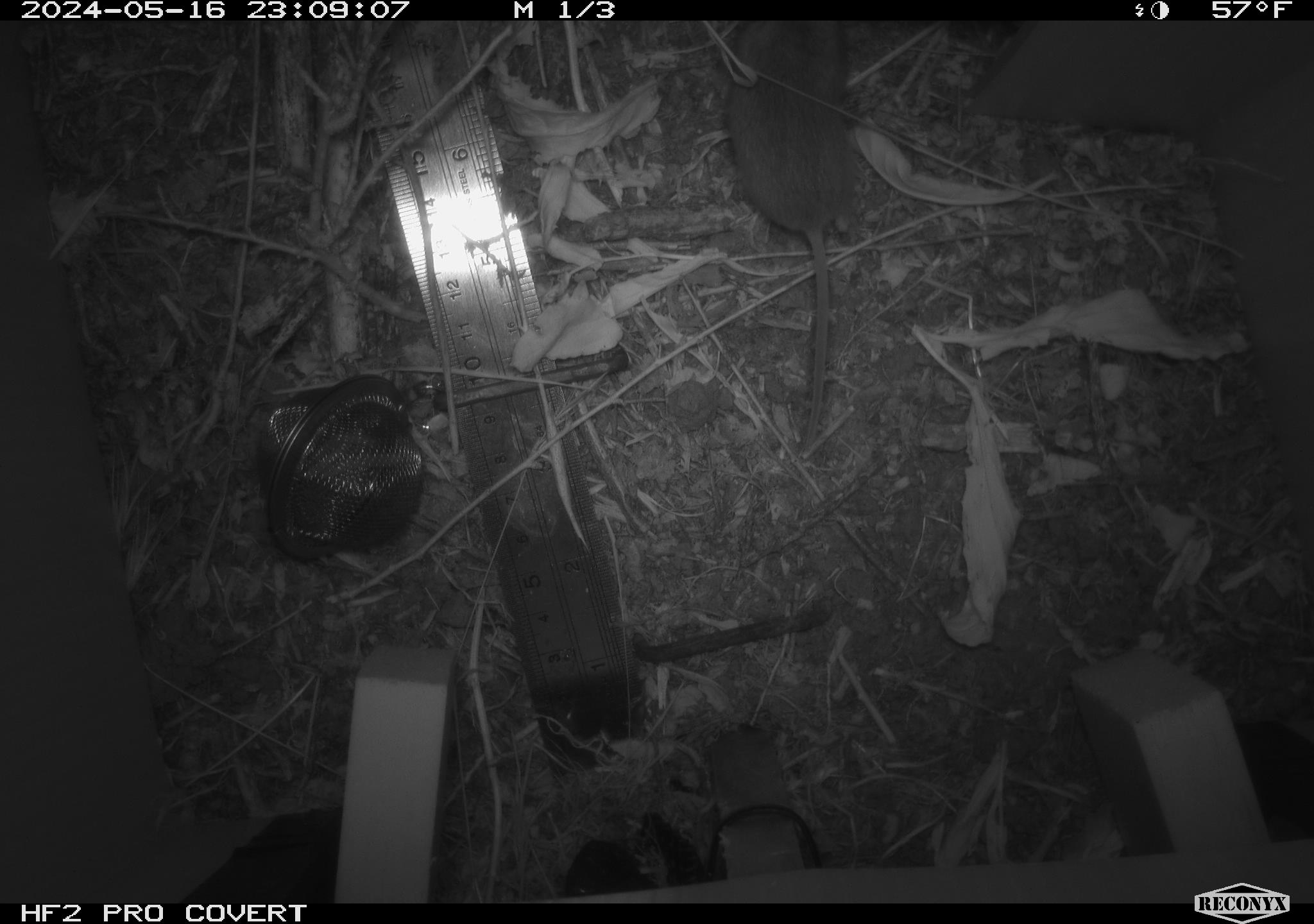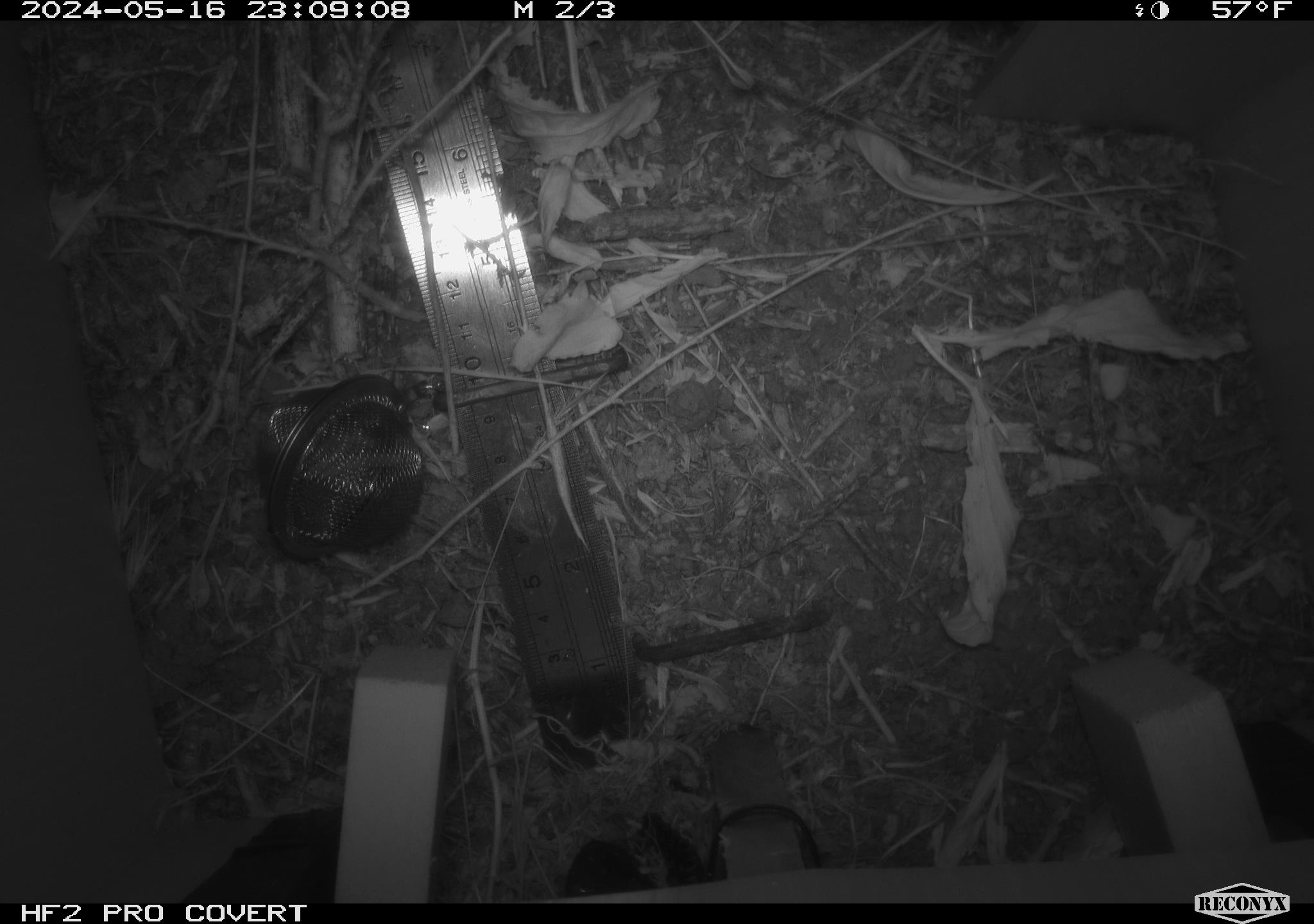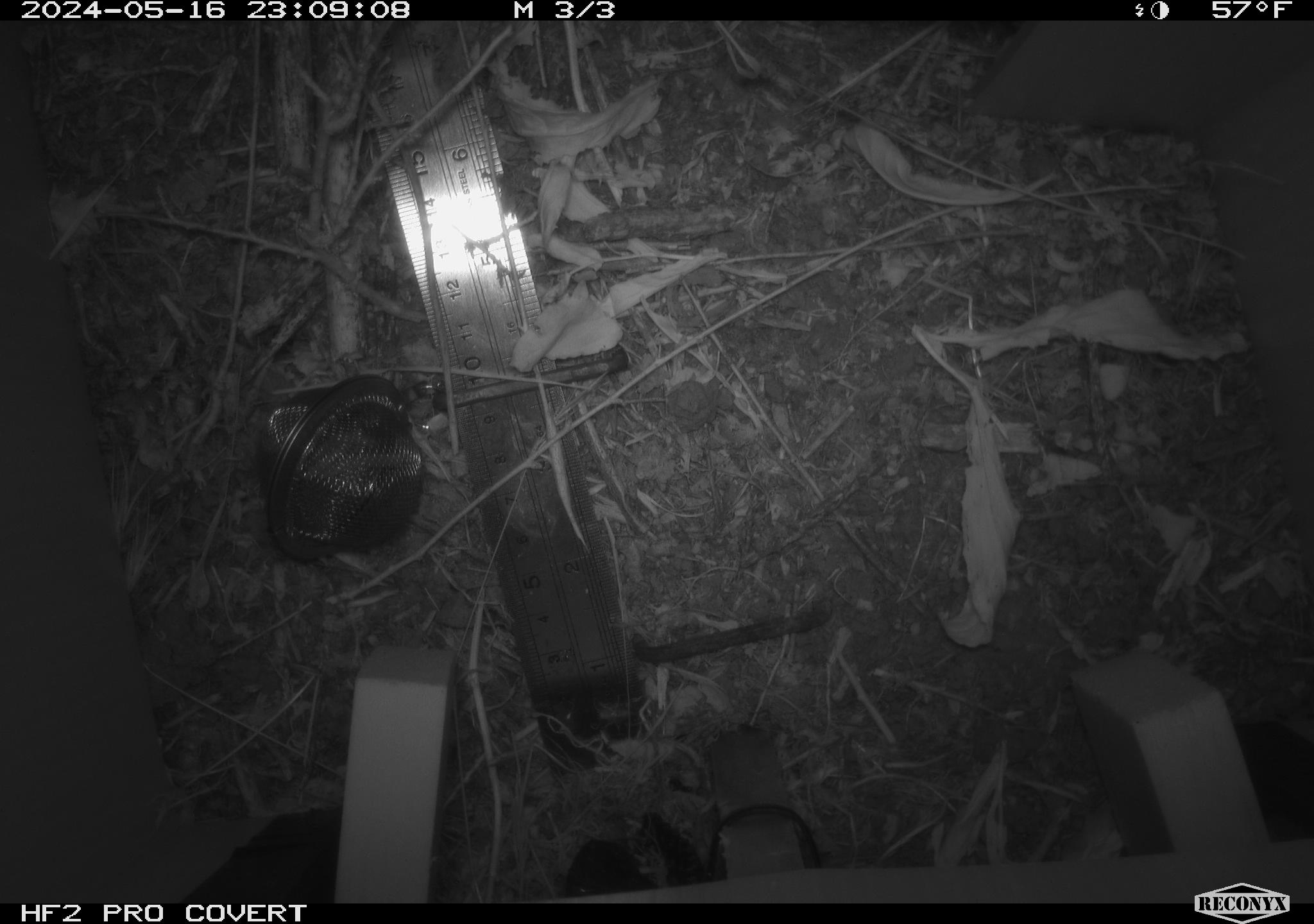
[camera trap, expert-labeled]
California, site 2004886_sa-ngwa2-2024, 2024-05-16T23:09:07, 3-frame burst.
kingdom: Animalia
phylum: Chordata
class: Mammalia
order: Rodentia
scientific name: Rodentia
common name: mouse species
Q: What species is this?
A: Mouse species (Rodentia).